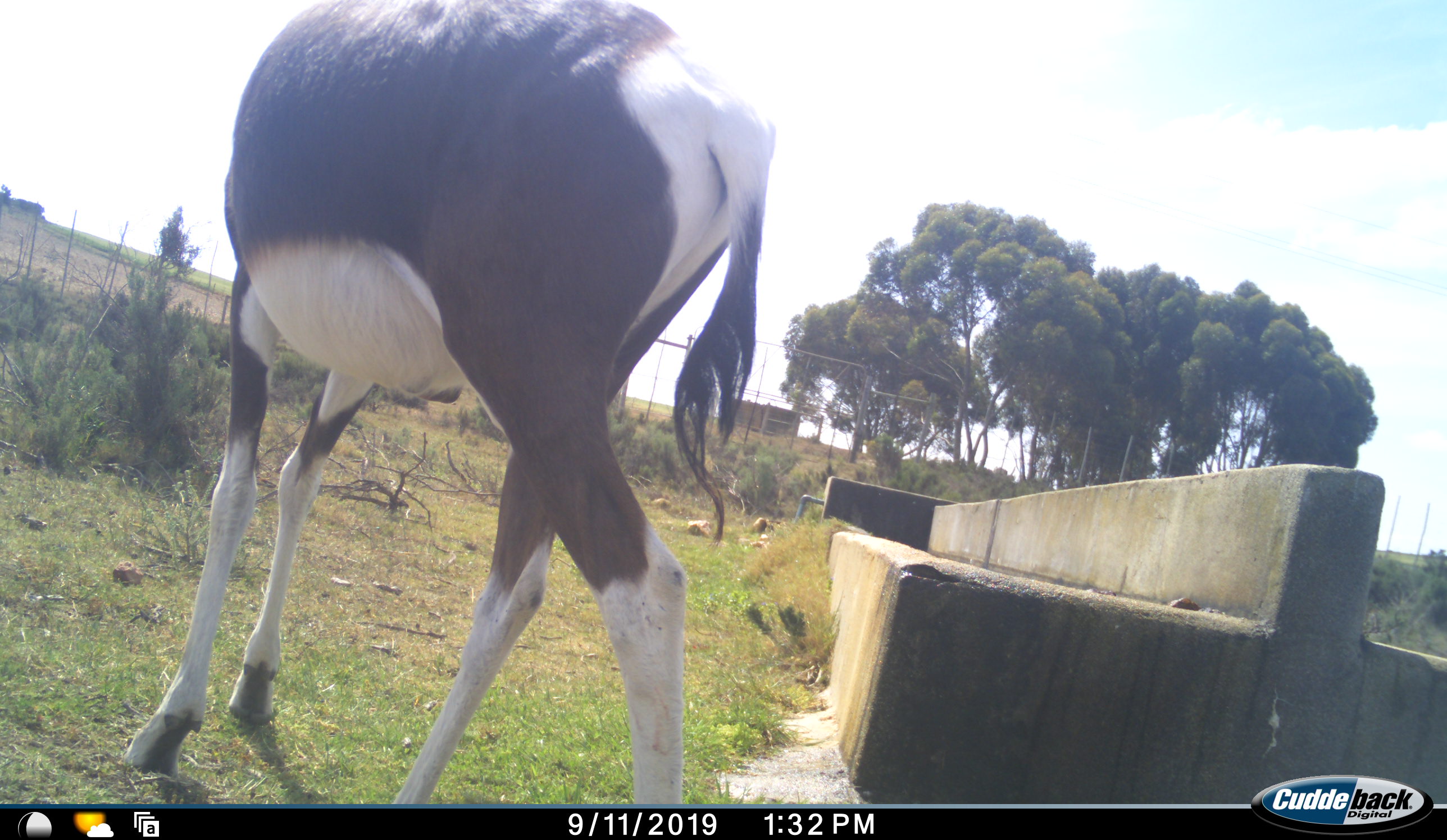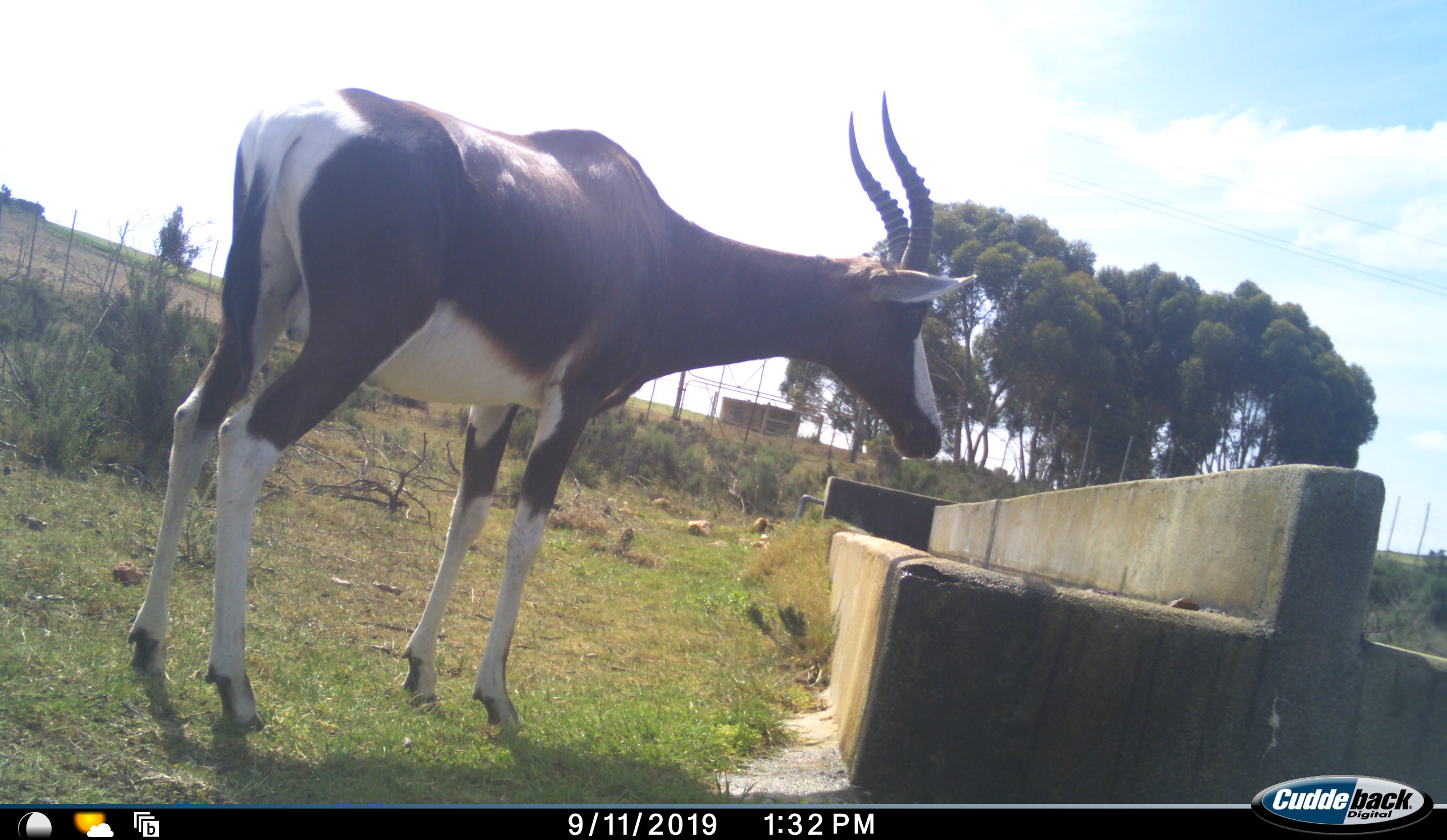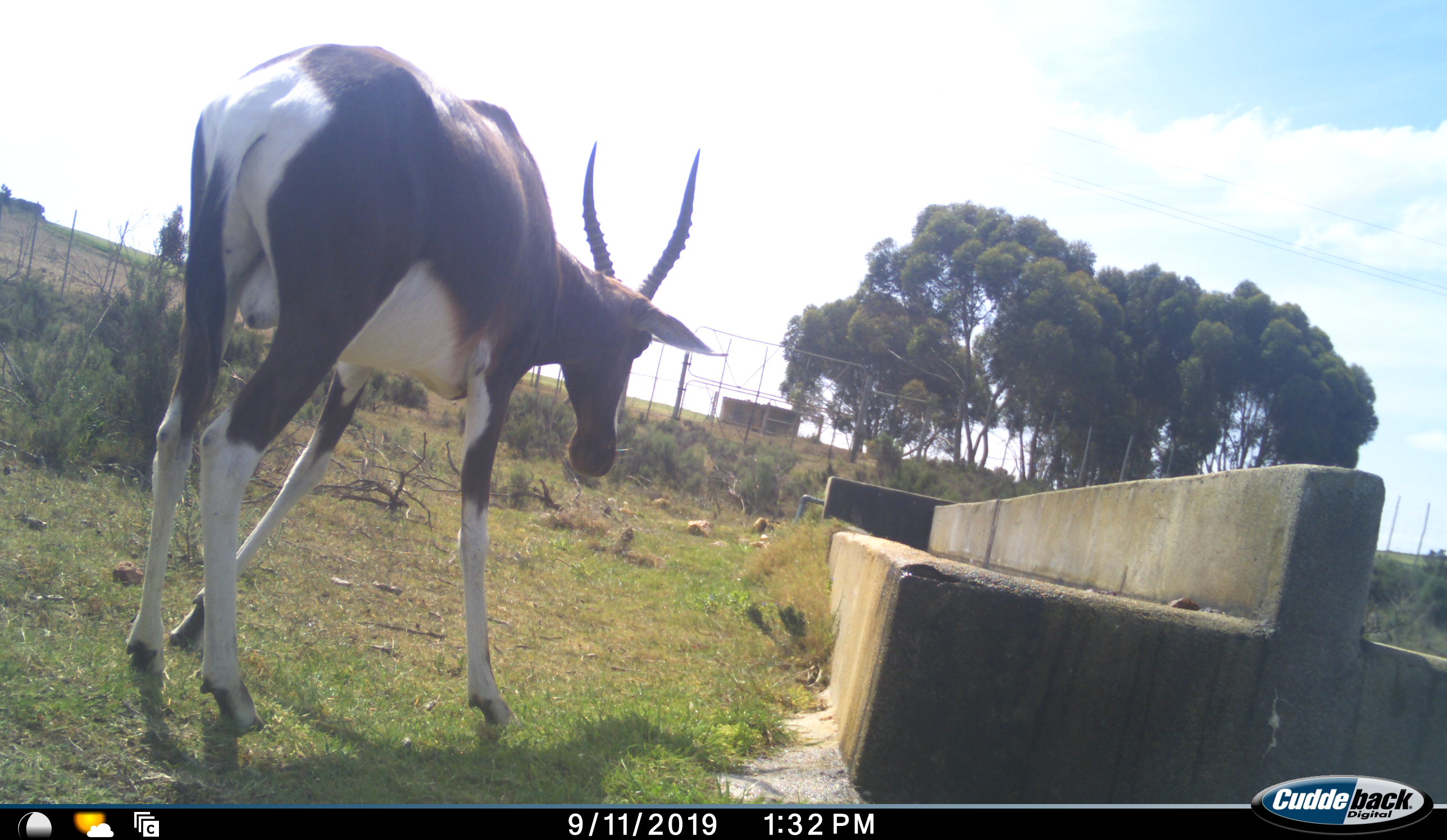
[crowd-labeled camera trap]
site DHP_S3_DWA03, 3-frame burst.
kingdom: Animalia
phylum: Chordata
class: Mammalia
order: Artiodactyla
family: Bovidae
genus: Damaliscus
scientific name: Damaliscus pygargus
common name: bontebok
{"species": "bontebok (Damaliscus pygargus)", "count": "1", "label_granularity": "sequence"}